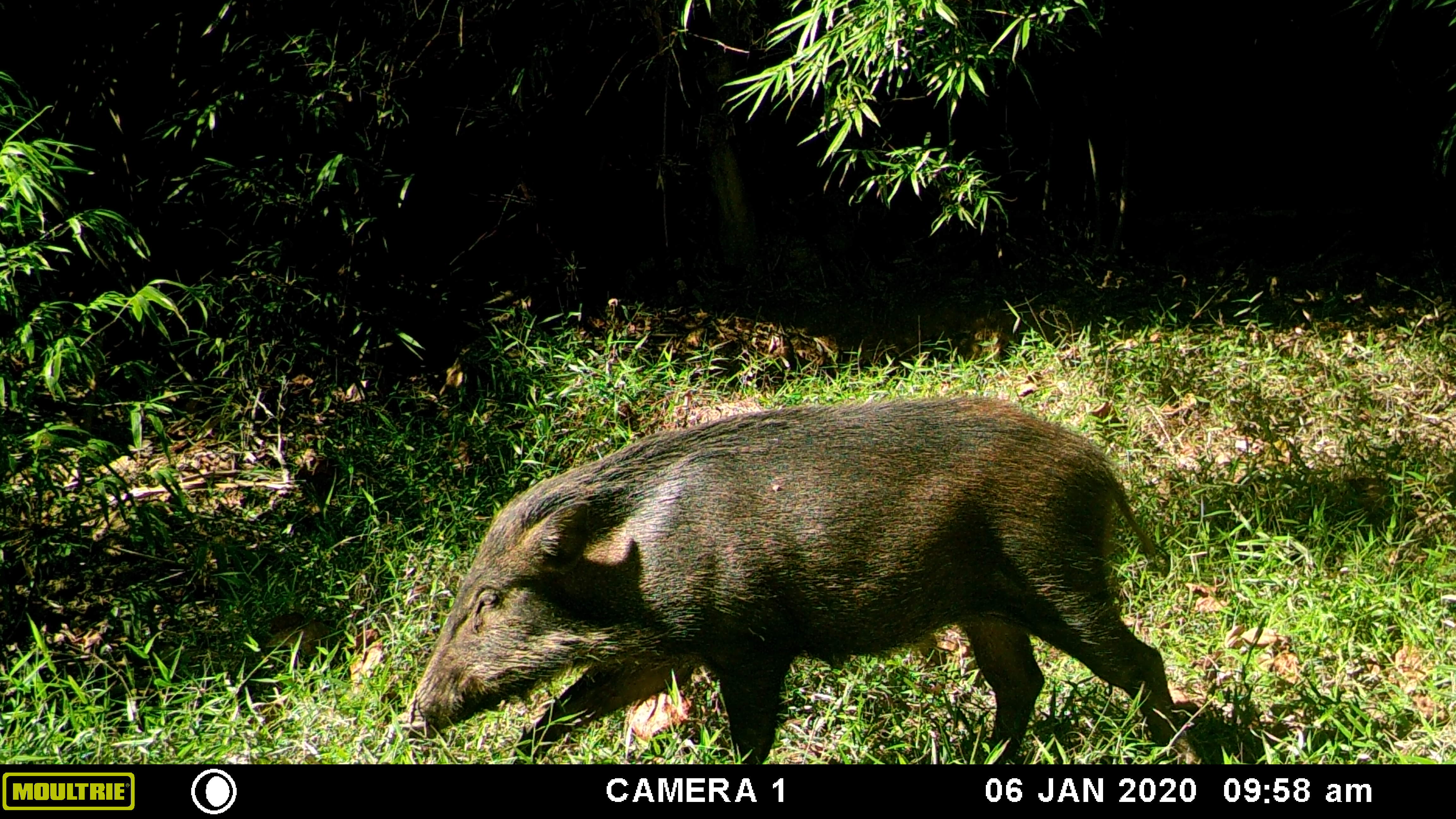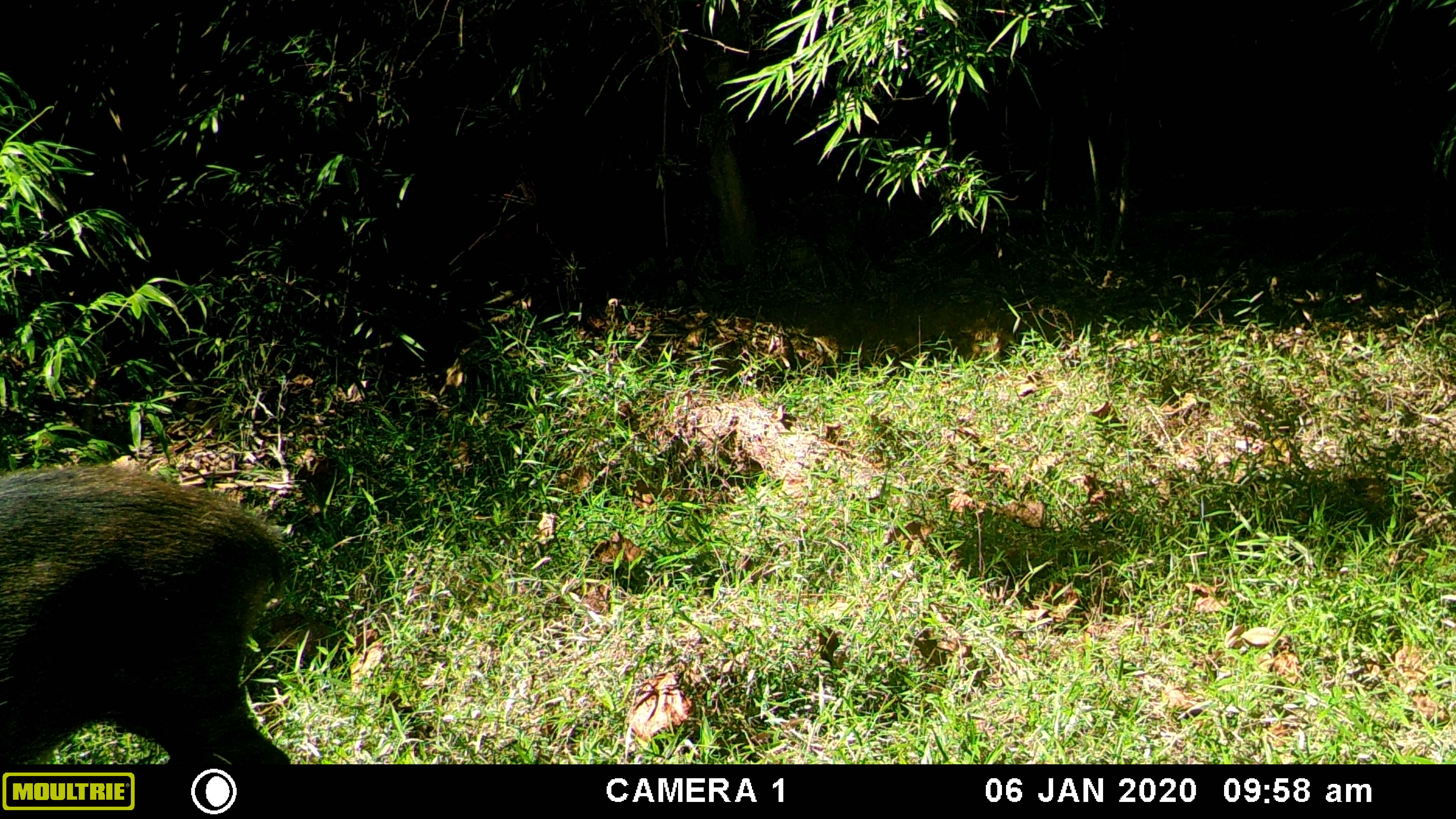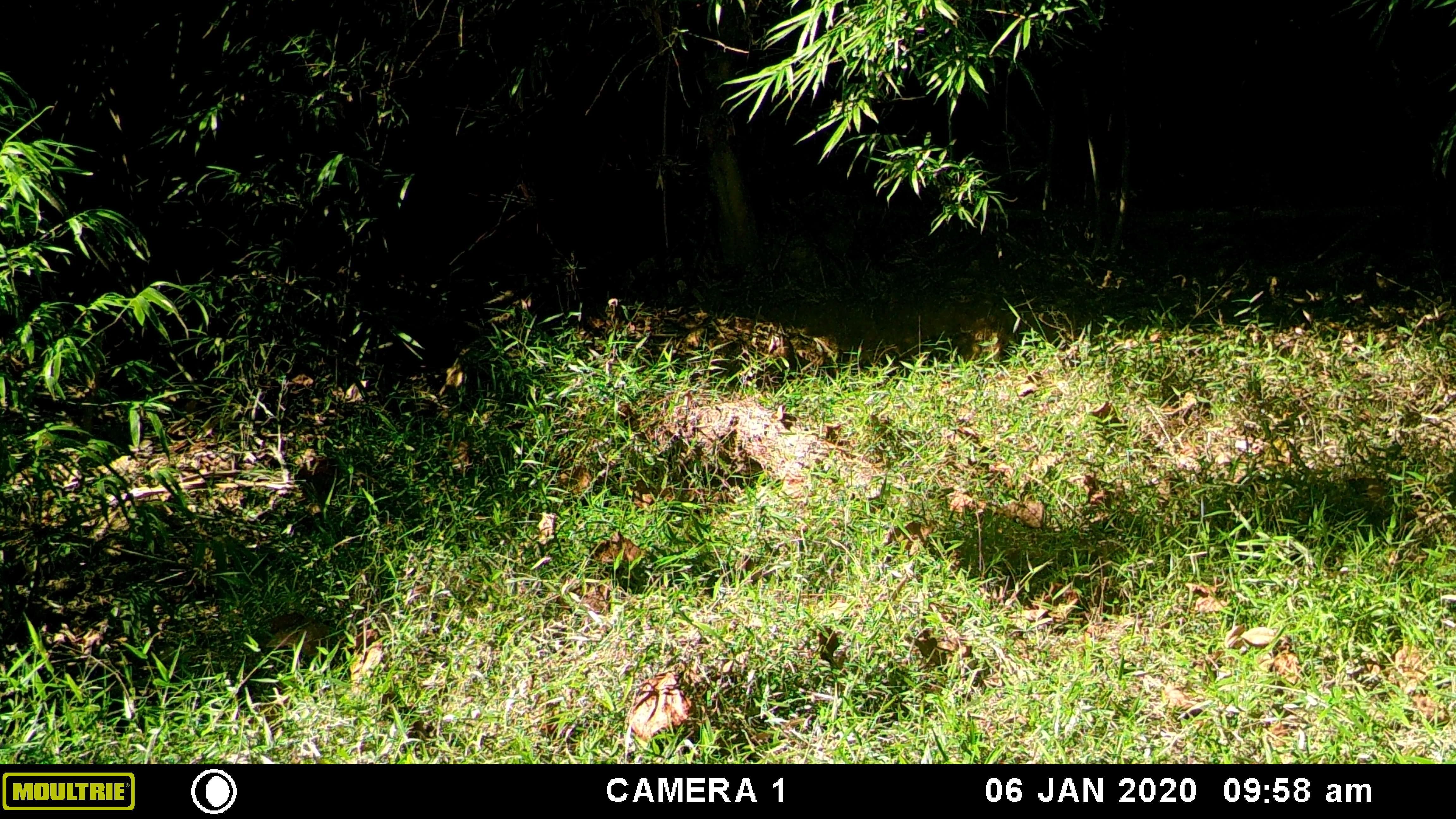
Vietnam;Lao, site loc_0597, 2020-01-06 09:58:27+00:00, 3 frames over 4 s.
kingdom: Animalia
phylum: Chordata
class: Mammalia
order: Artiodactyla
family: Suidae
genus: Sus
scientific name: Sus scrofa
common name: eurasian wild pig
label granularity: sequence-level